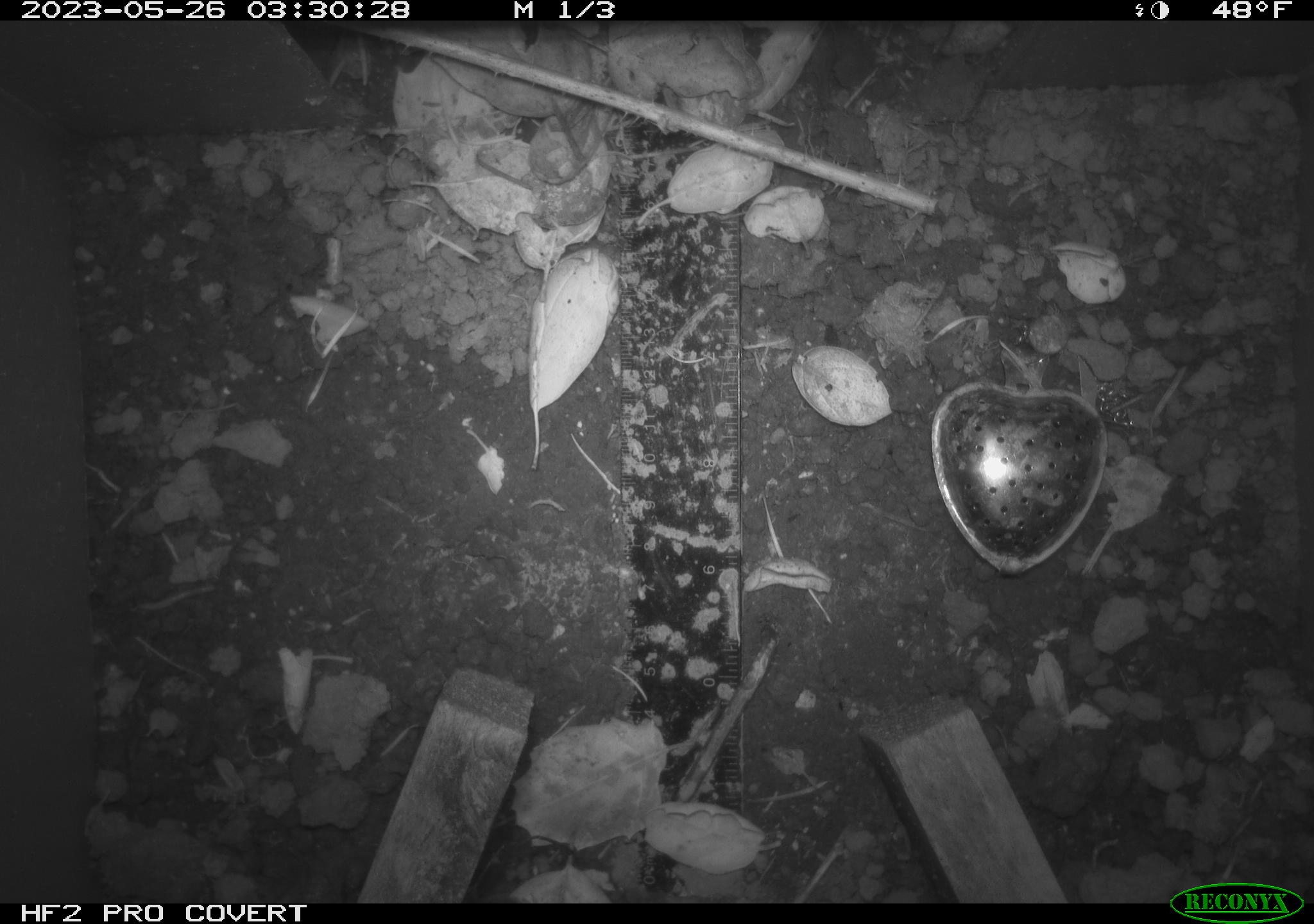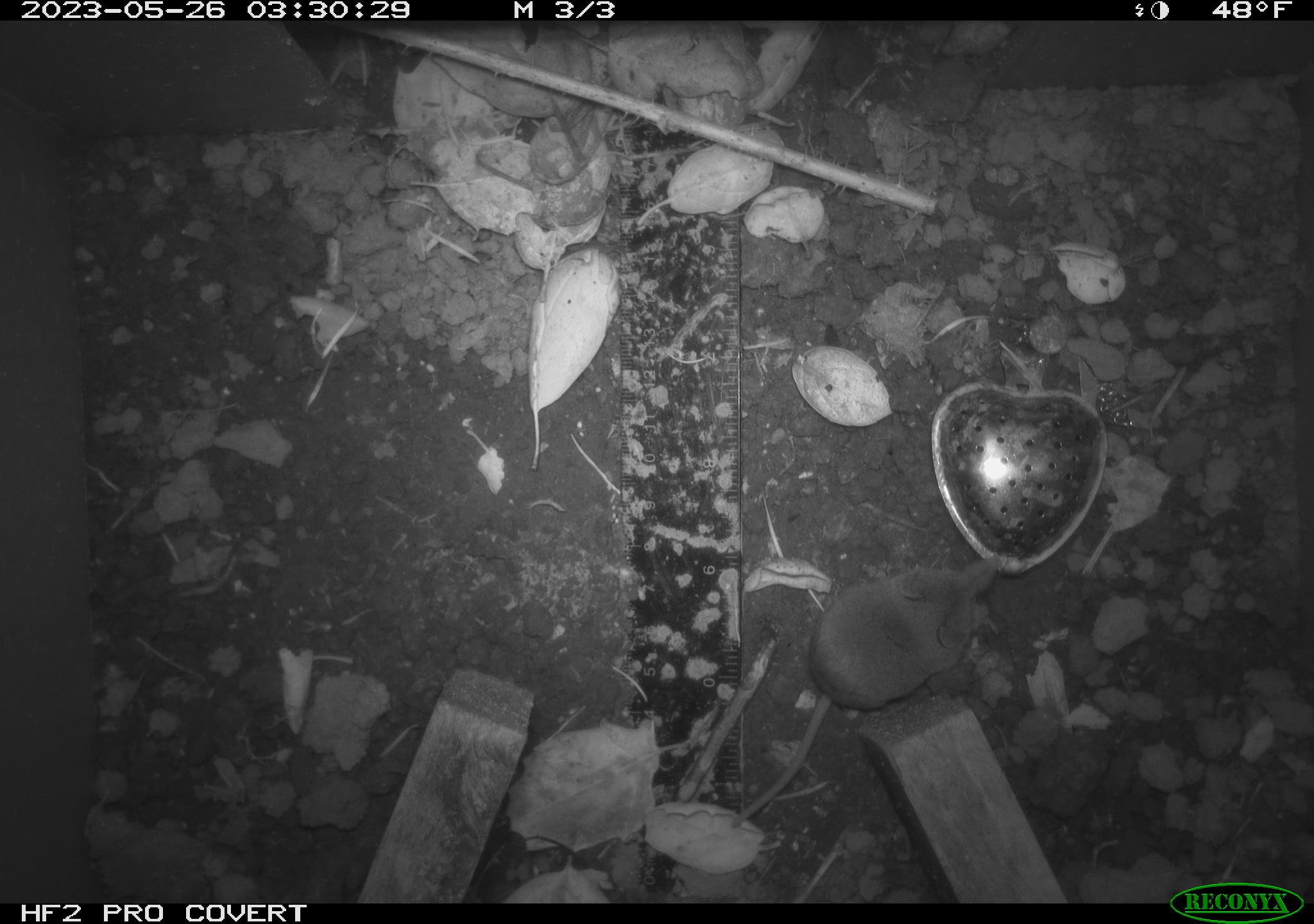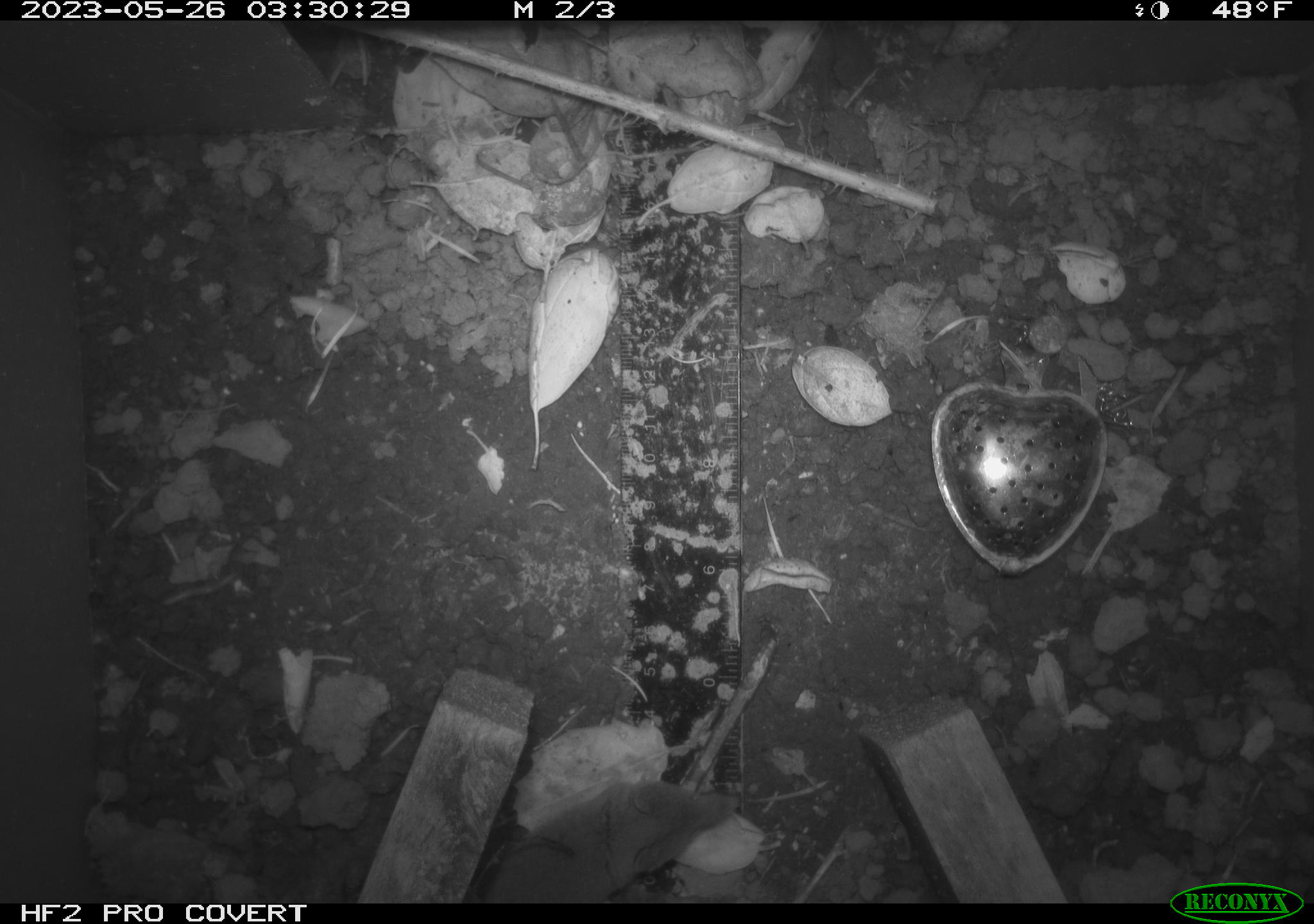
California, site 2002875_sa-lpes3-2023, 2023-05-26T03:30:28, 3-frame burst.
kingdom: Animalia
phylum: Chordata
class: Mammalia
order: Eulipotyphla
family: Soricidae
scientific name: Soricidae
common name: shrews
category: soricidae family